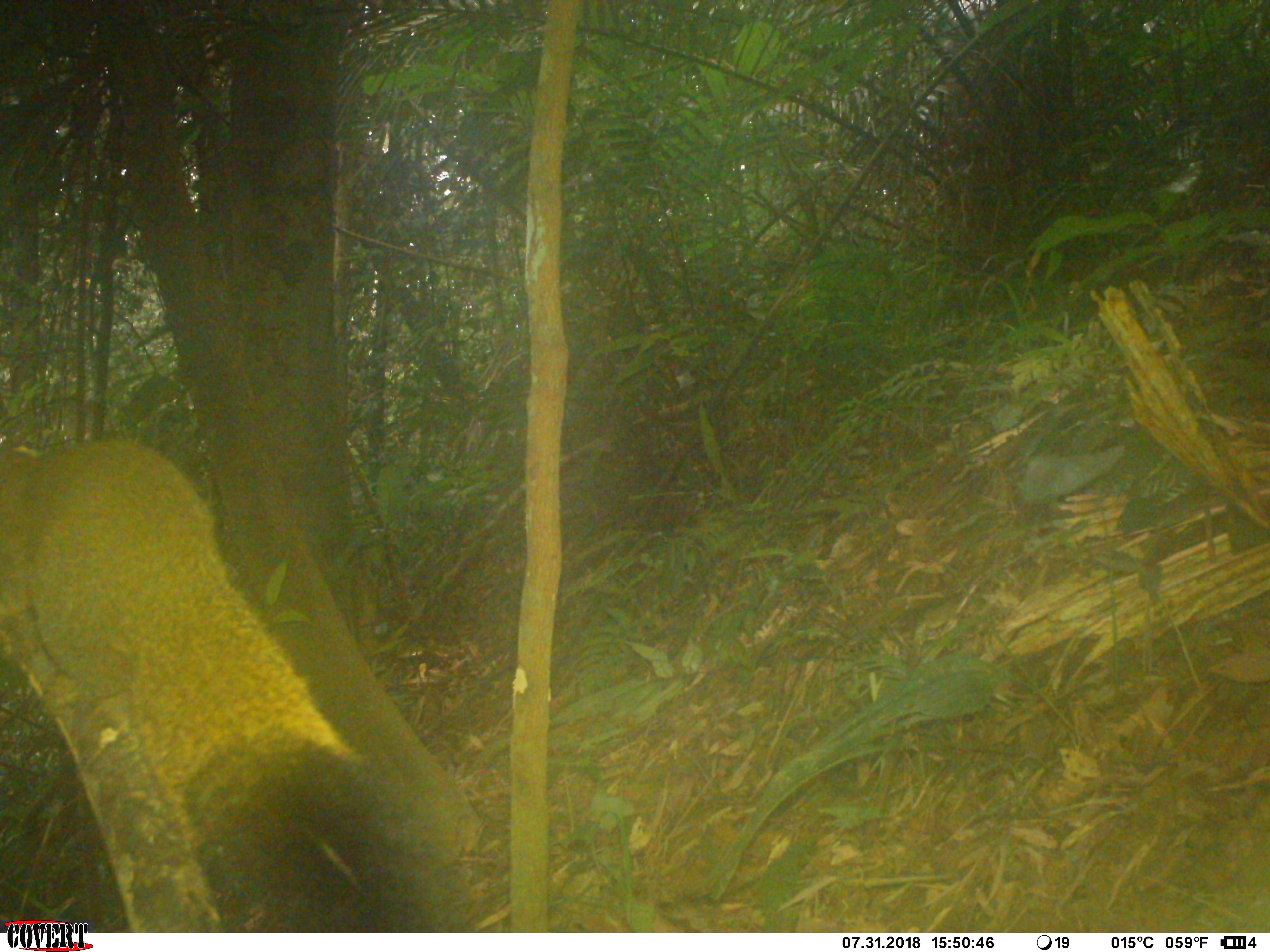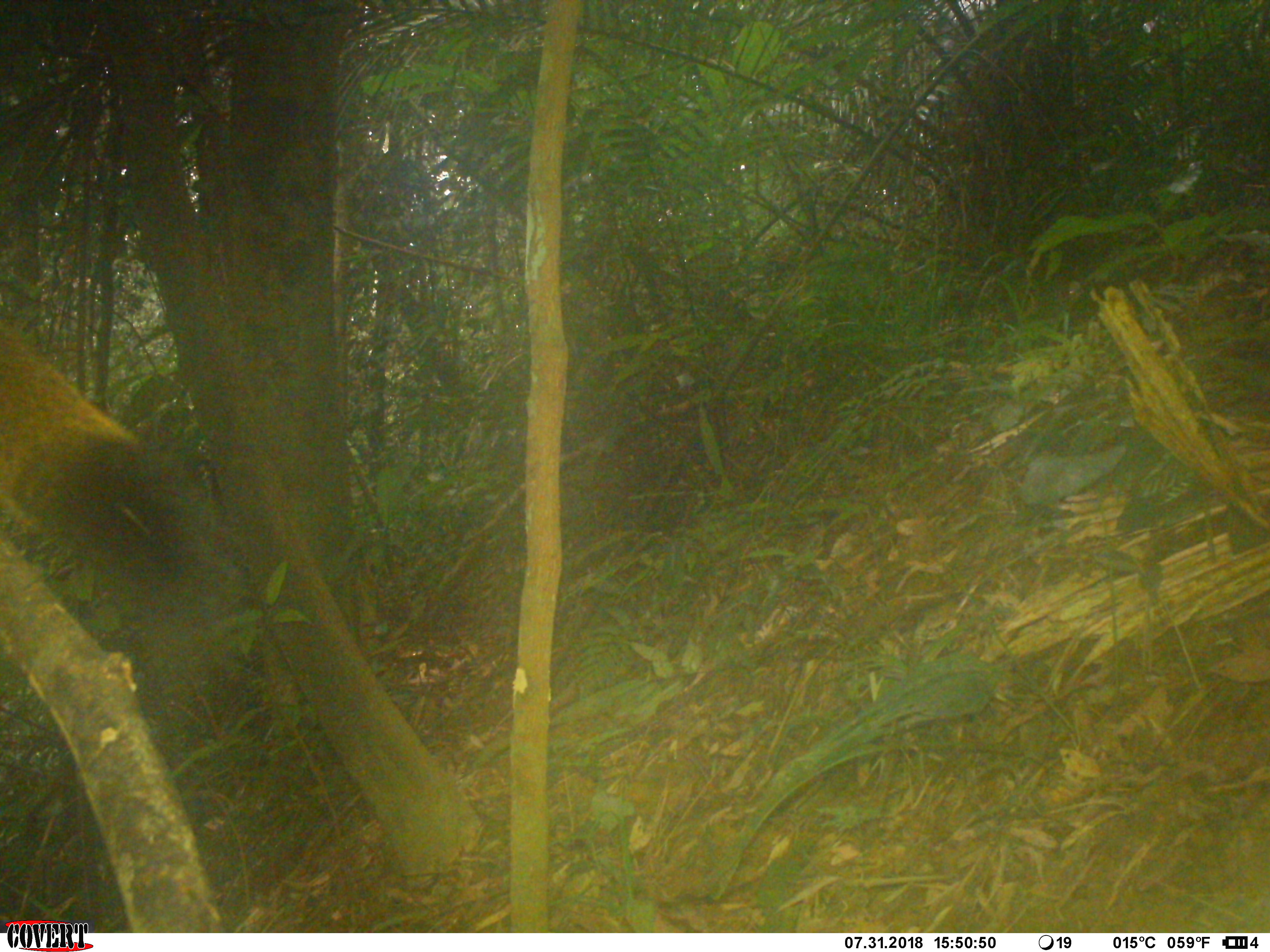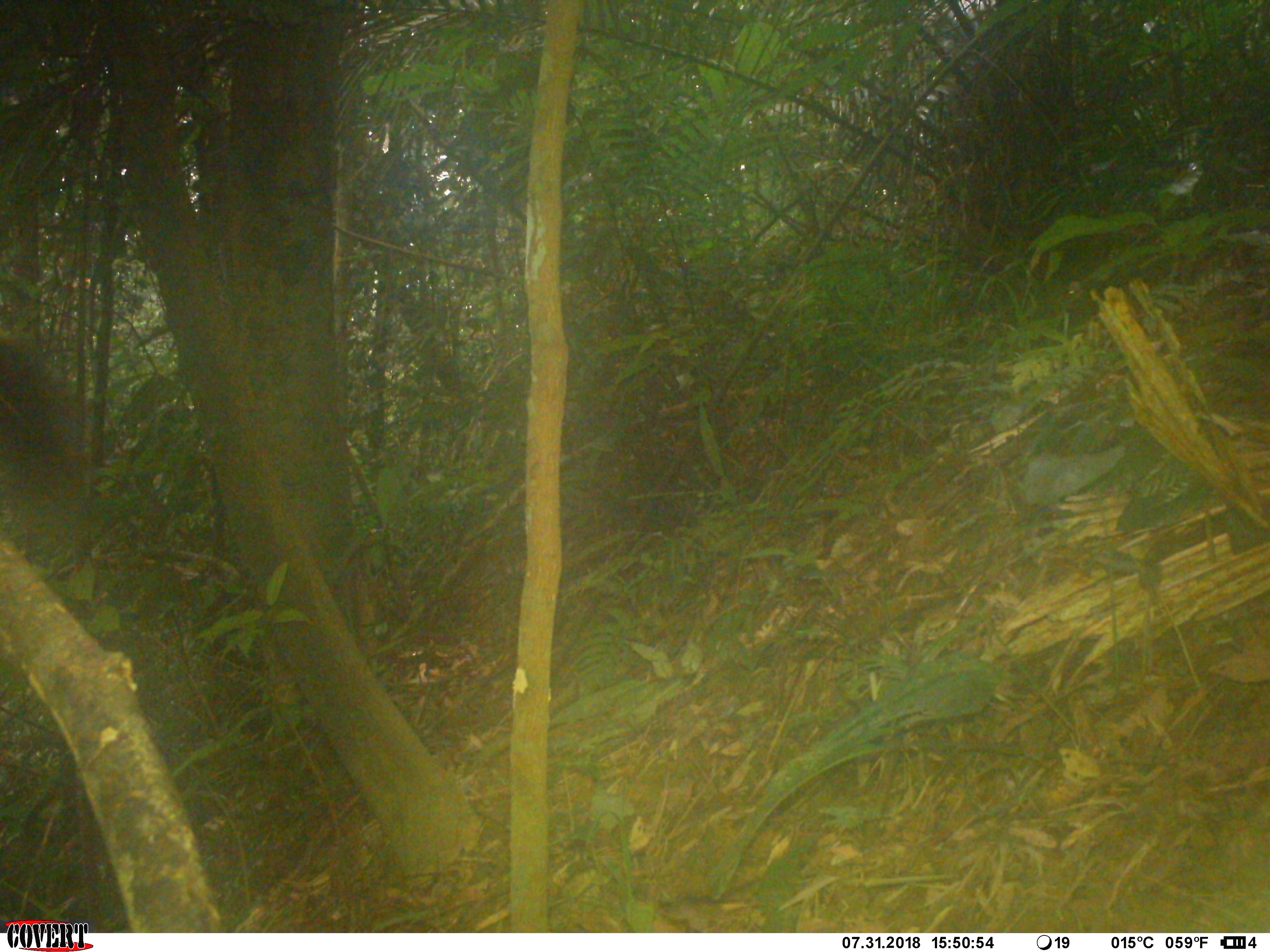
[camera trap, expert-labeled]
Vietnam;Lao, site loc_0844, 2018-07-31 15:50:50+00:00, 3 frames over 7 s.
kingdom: Animalia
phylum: Chordata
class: Mammalia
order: Rodentia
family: Sciuridae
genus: Sciurus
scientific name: Sciurus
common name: squirrel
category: unidentified squirrel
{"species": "unidentified squirrel (squirrel) (Sciurus)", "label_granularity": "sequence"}